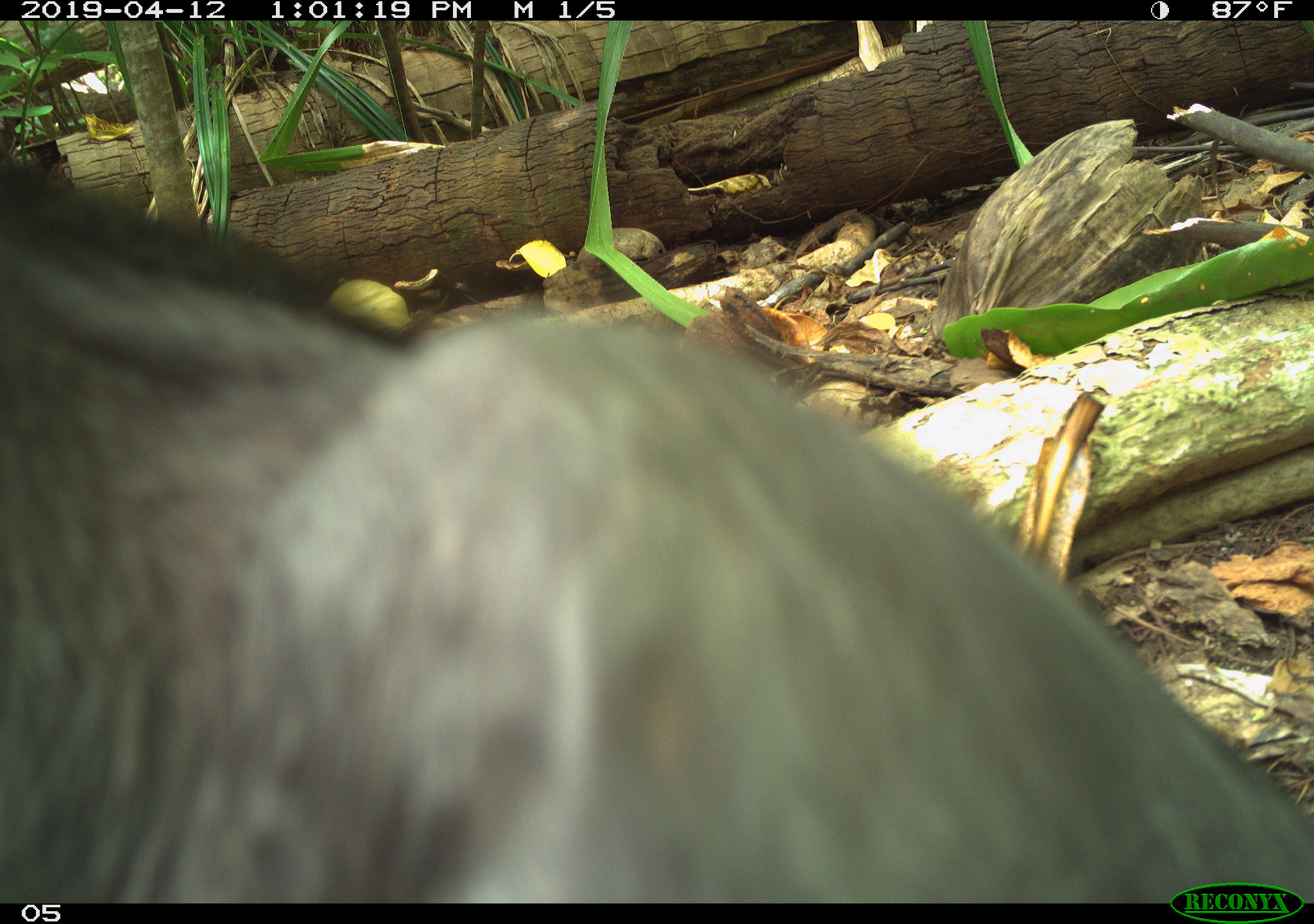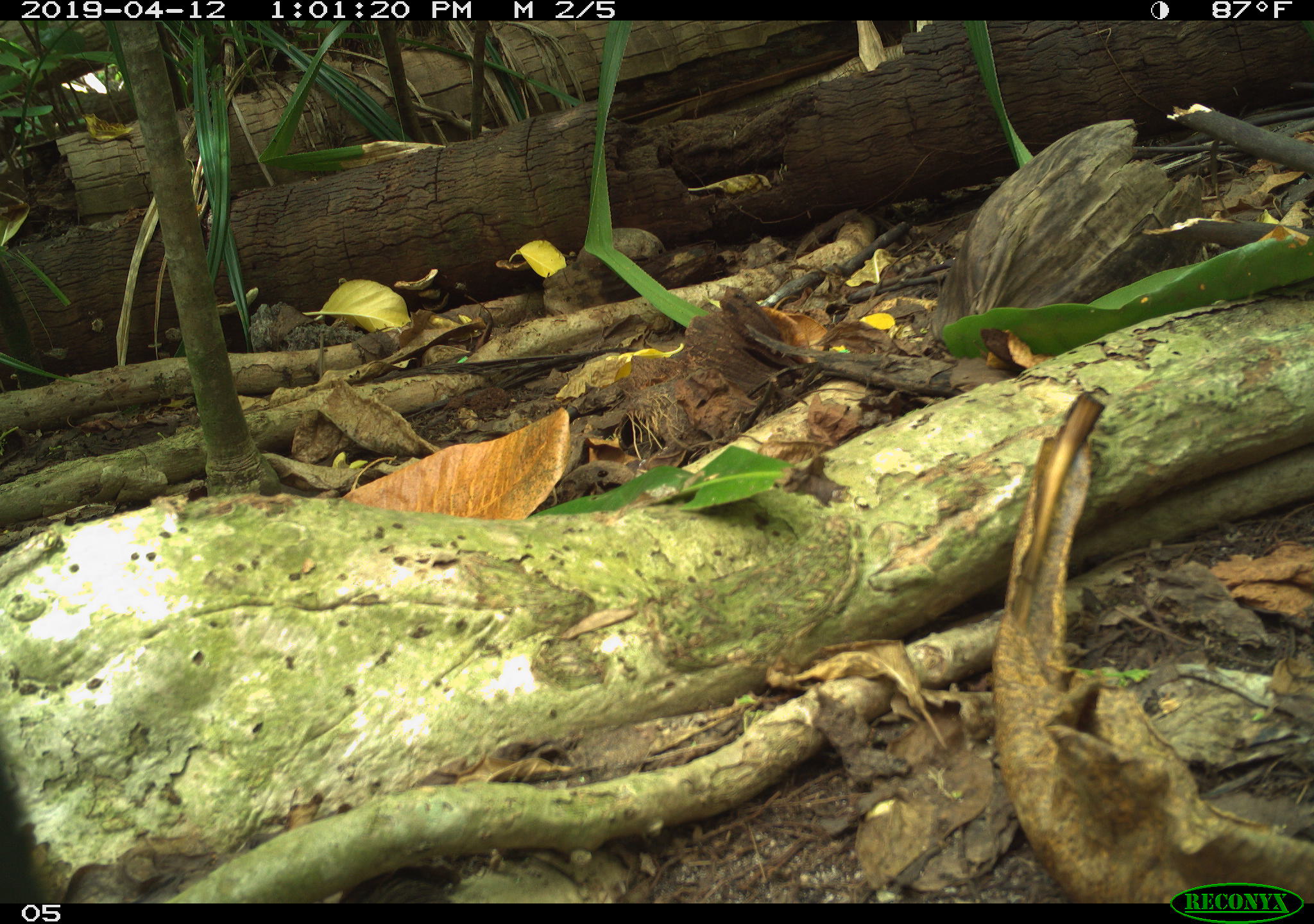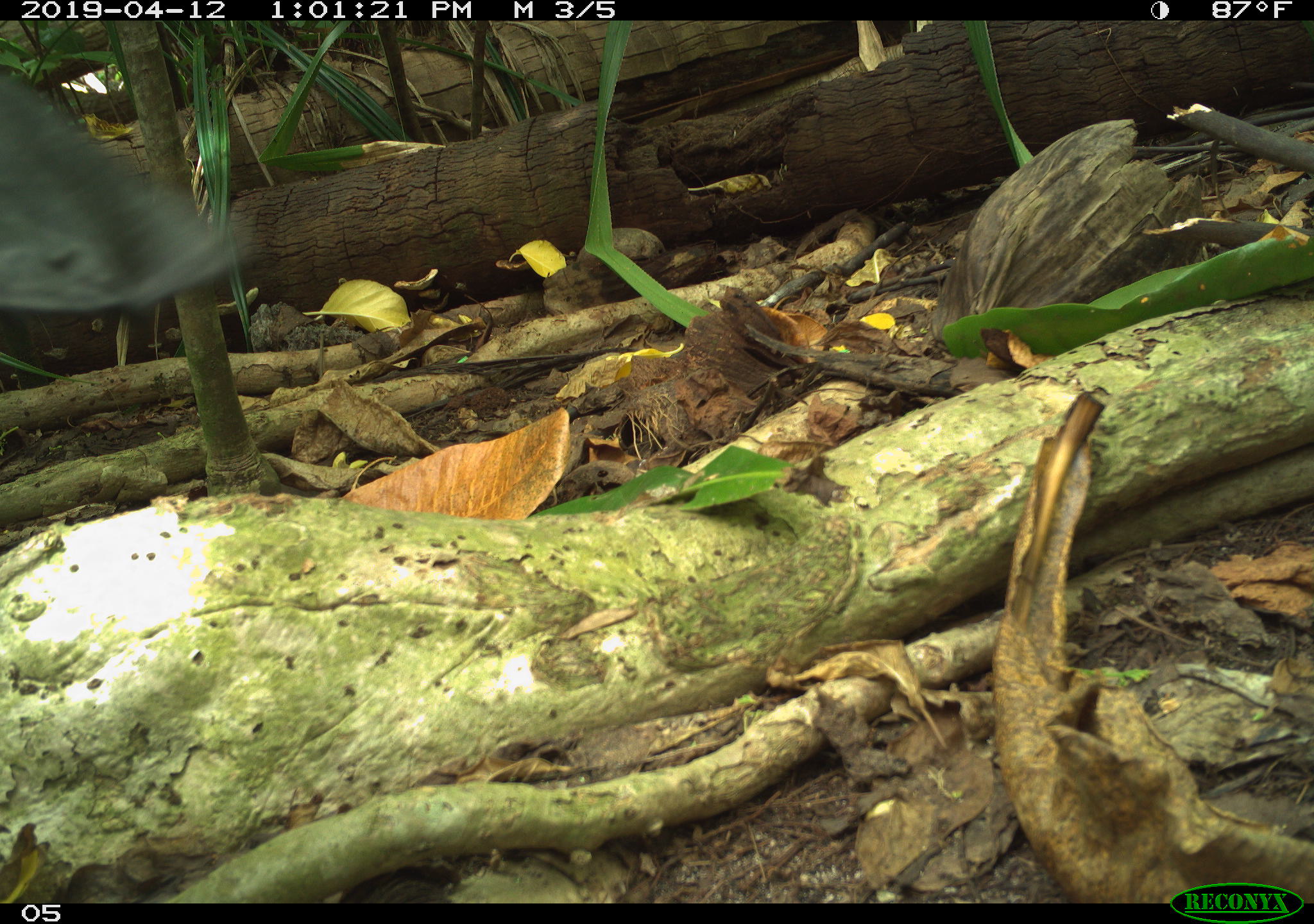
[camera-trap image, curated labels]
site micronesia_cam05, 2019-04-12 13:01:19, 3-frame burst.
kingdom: Animalia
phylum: Chordata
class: Mammalia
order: Artiodactyla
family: Suidae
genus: Sus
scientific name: Sus scrofa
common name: pig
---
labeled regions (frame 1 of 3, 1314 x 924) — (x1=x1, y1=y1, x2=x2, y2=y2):
pig: (x1=0, y1=166, x2=1314, y2=898)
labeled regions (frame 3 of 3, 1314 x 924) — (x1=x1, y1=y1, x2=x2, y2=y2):
pig: (x1=0, y1=44, x2=276, y2=497)